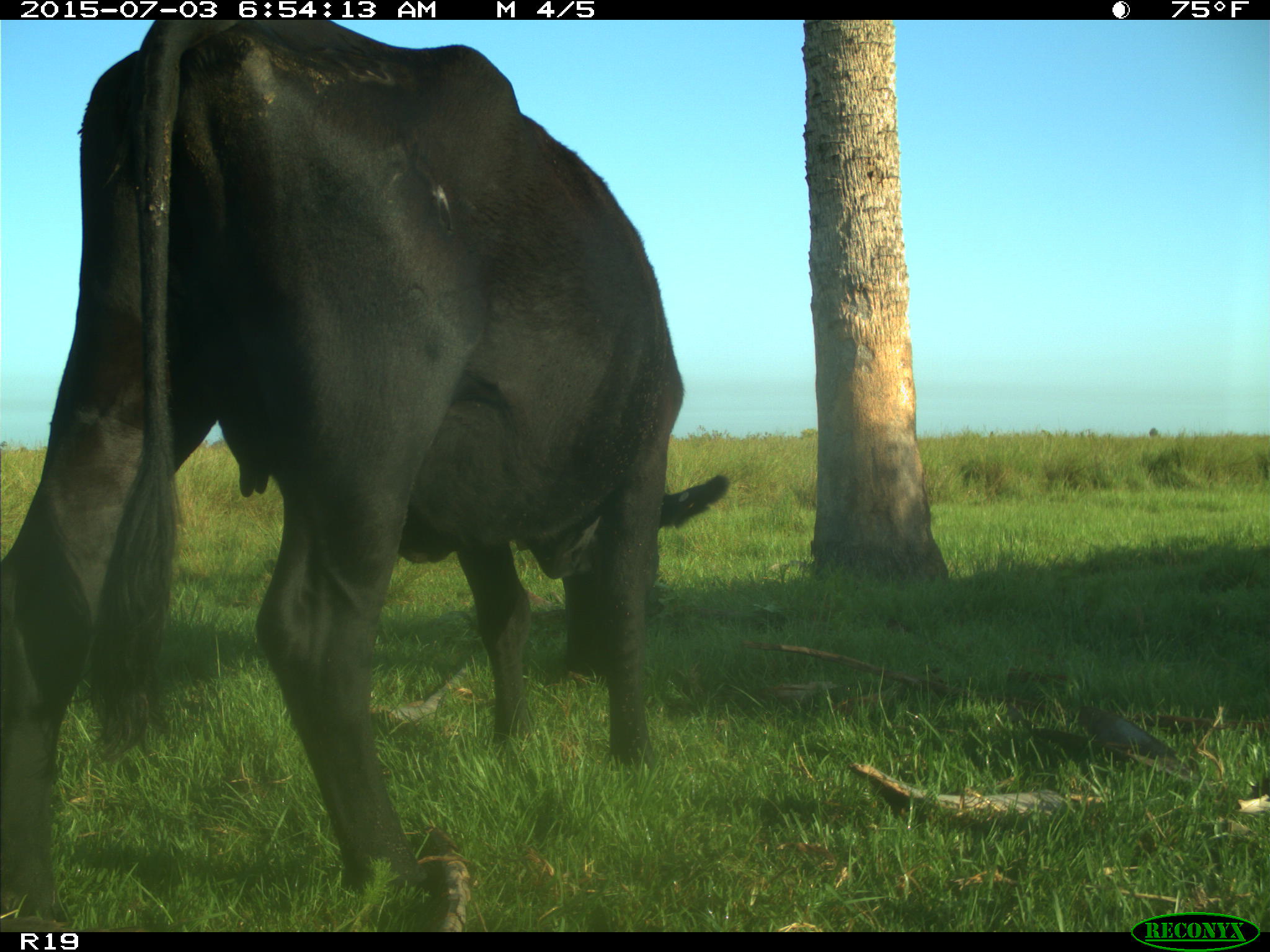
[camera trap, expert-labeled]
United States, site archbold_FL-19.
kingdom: Animalia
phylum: Chordata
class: Mammalia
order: Artiodactyla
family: Bovidae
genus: Bos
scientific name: Bos taurus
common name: domestic cow